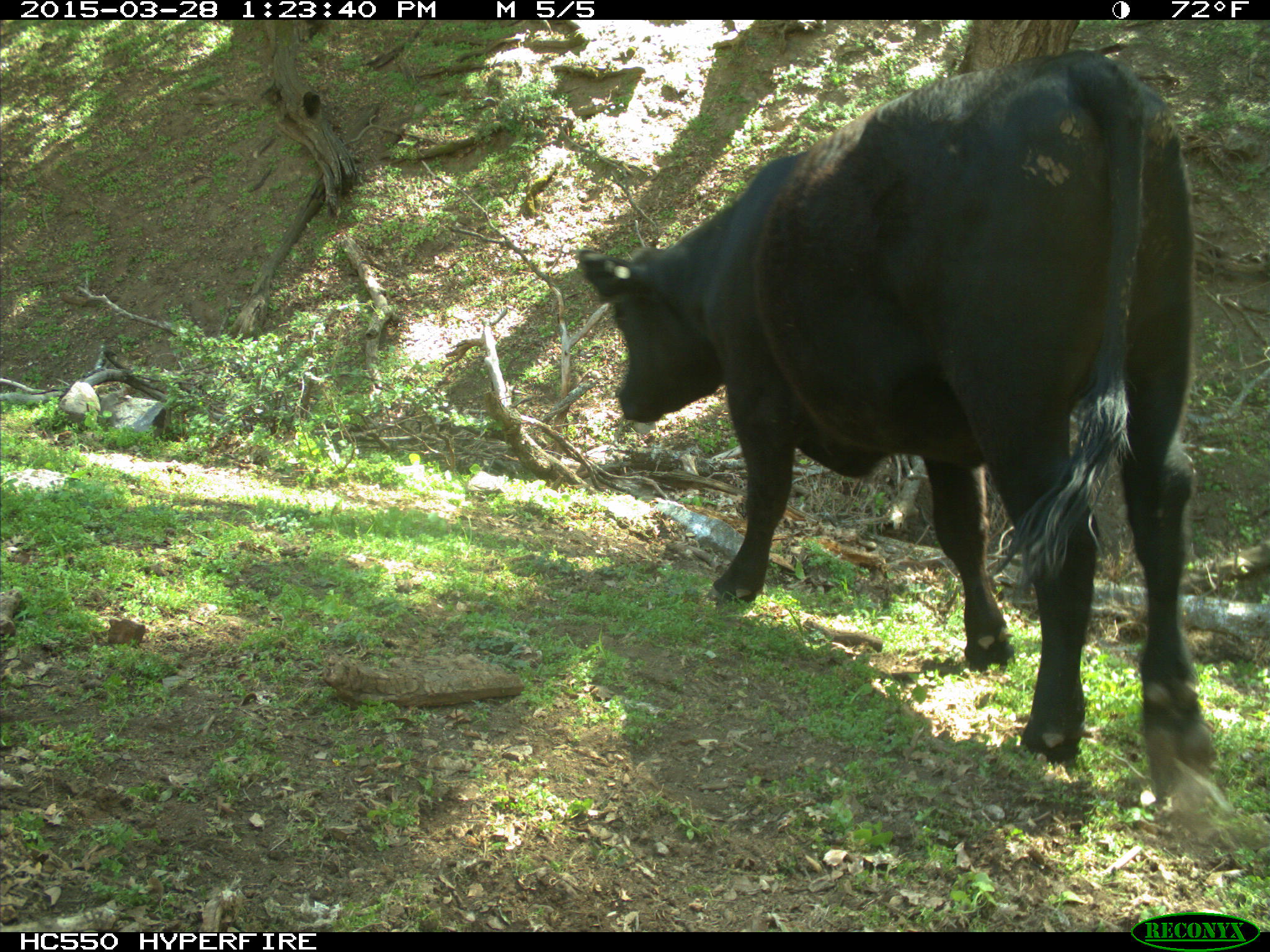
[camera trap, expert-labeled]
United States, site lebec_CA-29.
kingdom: Animalia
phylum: Chordata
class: Mammalia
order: Artiodactyla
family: Bovidae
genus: Bos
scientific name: Bos taurus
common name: domestic cow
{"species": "Bos taurus (domestic cow)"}